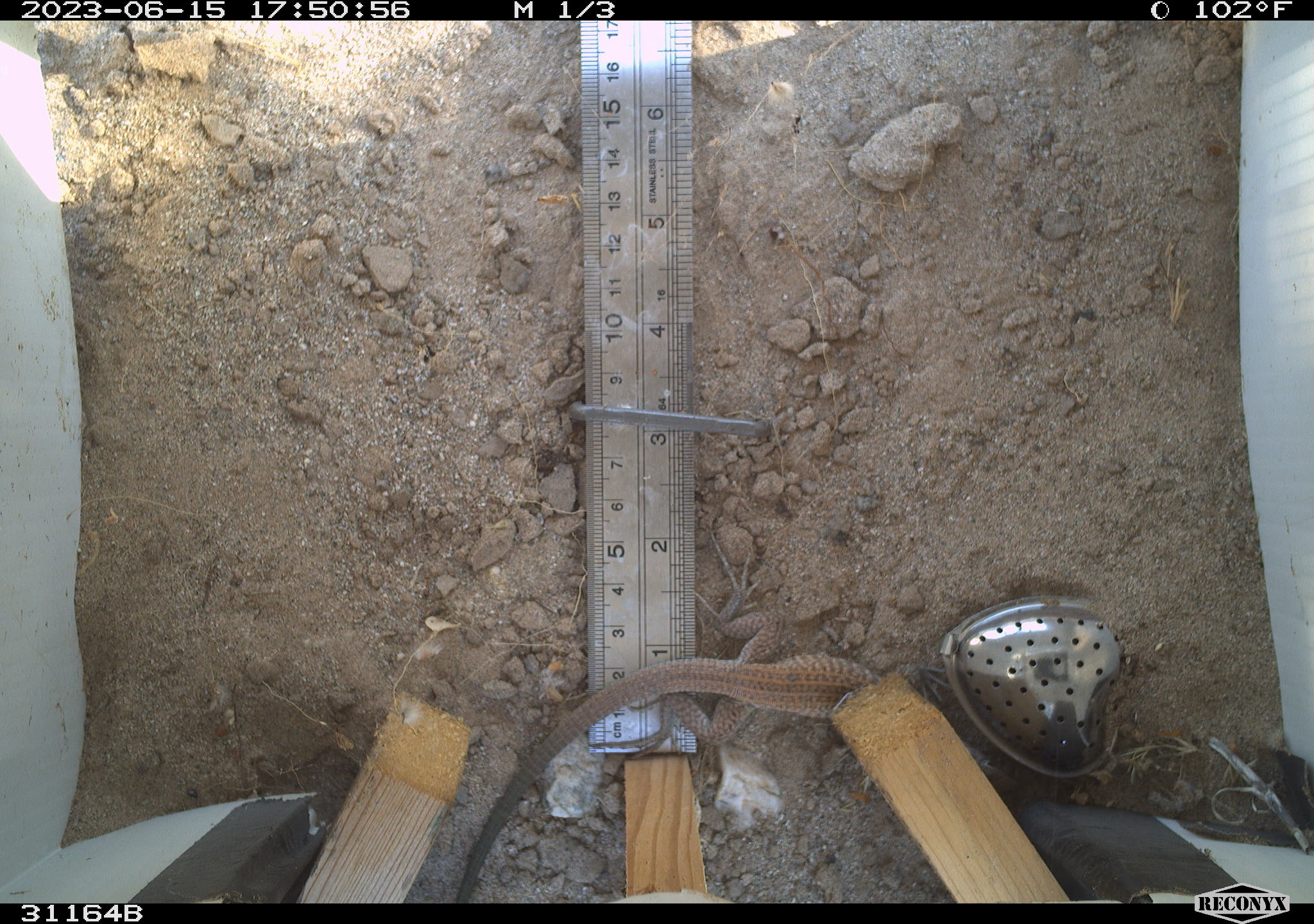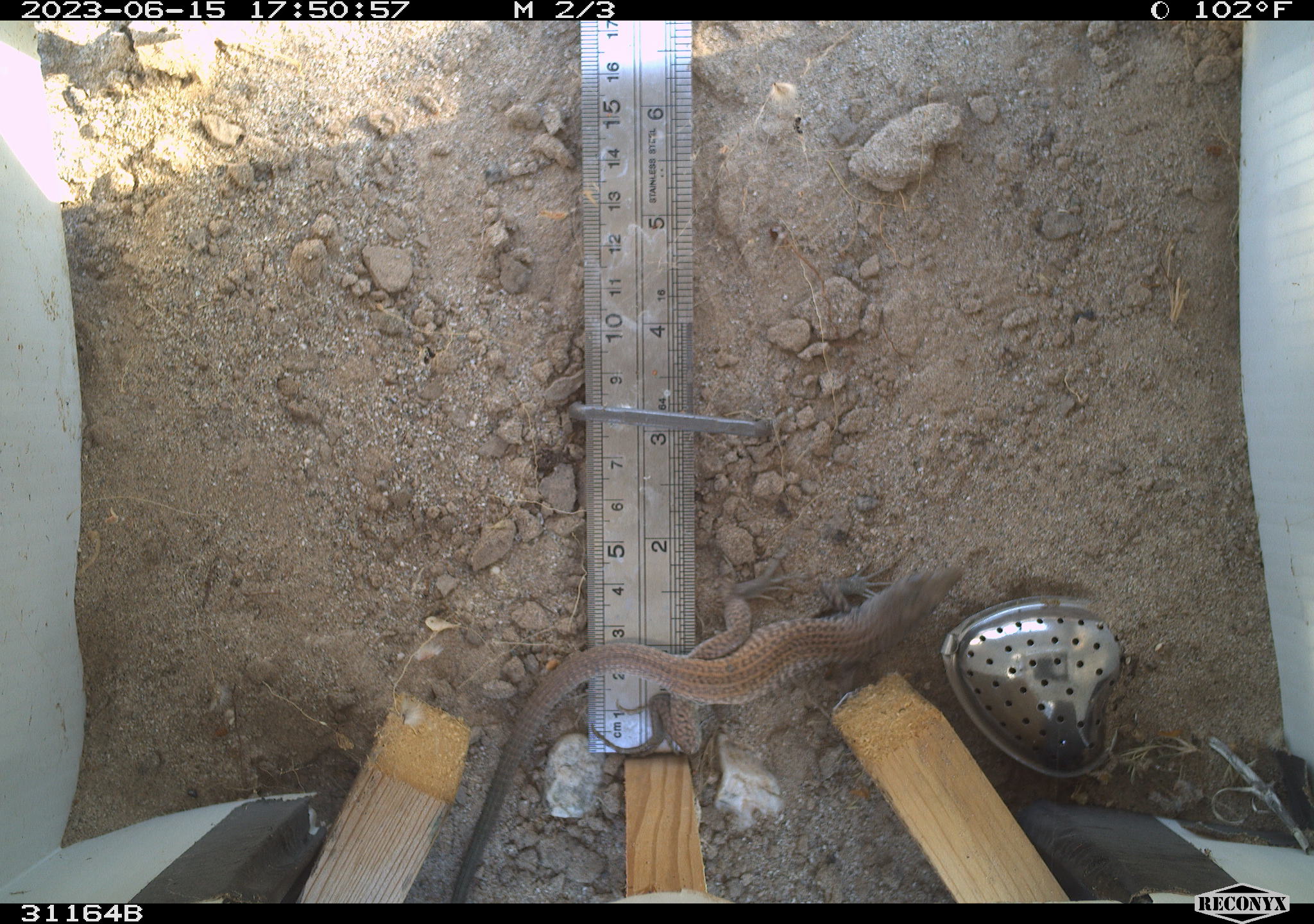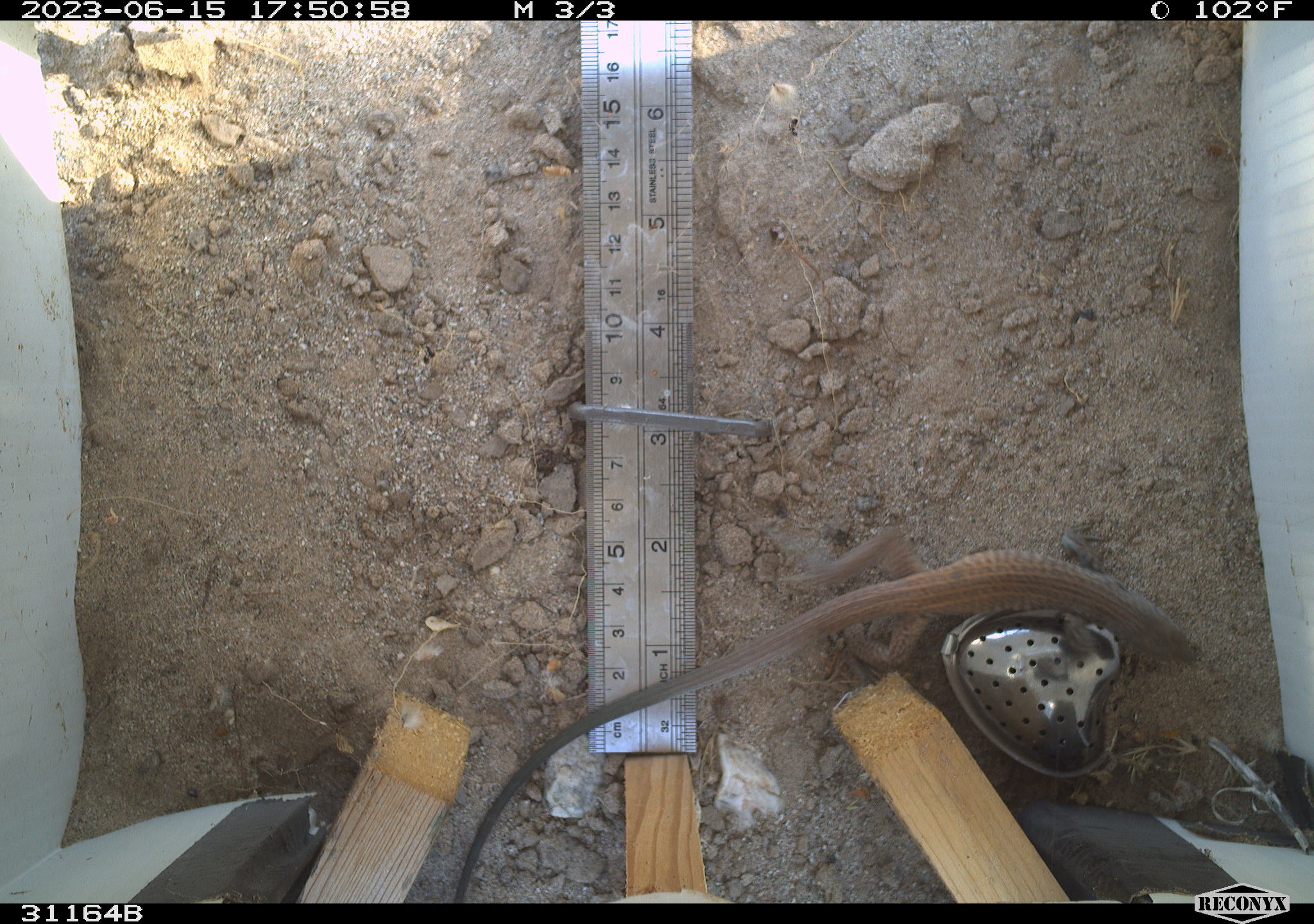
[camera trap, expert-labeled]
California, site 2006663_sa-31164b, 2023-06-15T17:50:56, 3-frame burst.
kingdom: Animalia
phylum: Chordata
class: Reptilia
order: Squamata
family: Teiidae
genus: Aspidoscelis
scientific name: Aspidoscelis tigris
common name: western whiptail